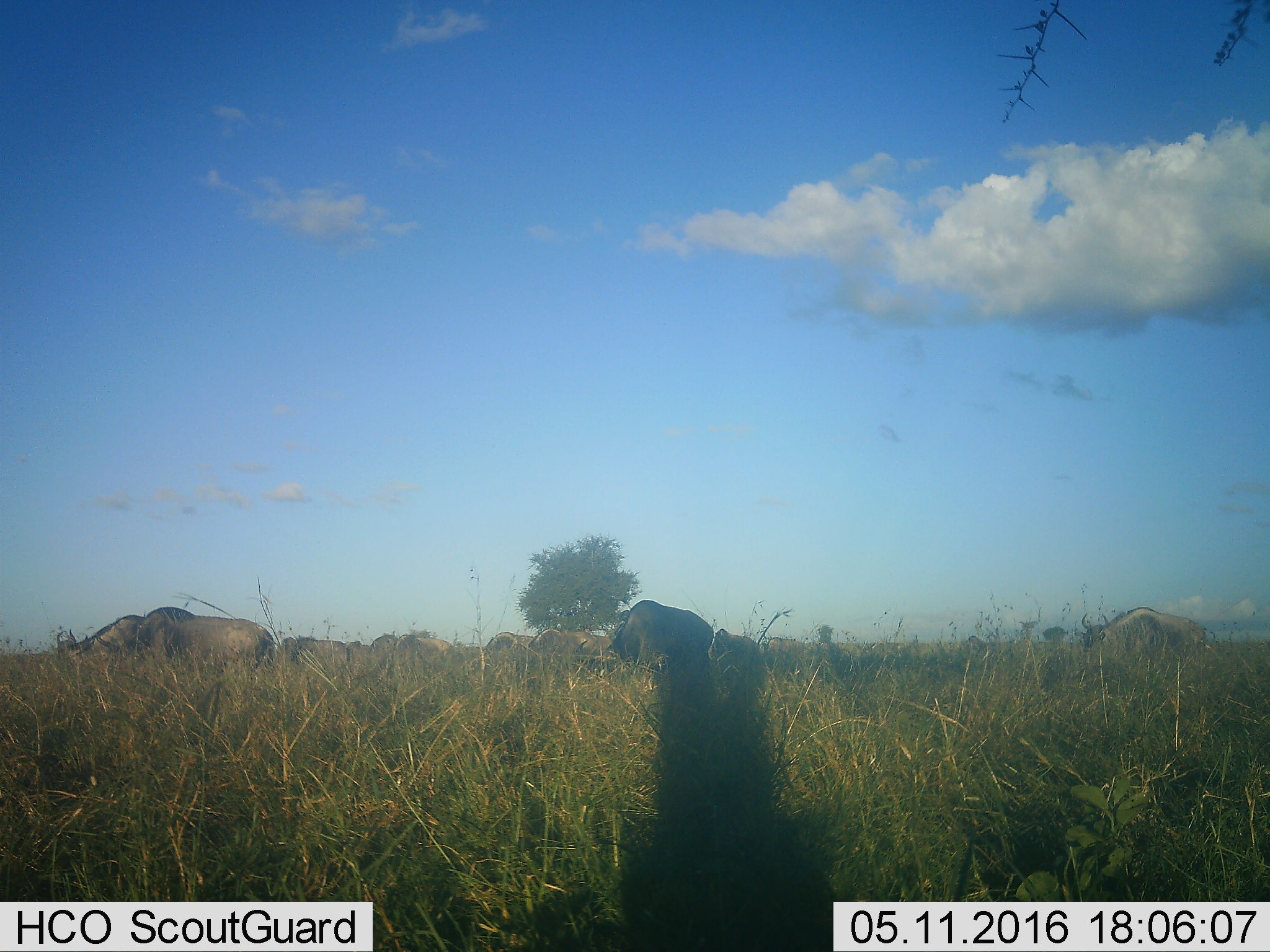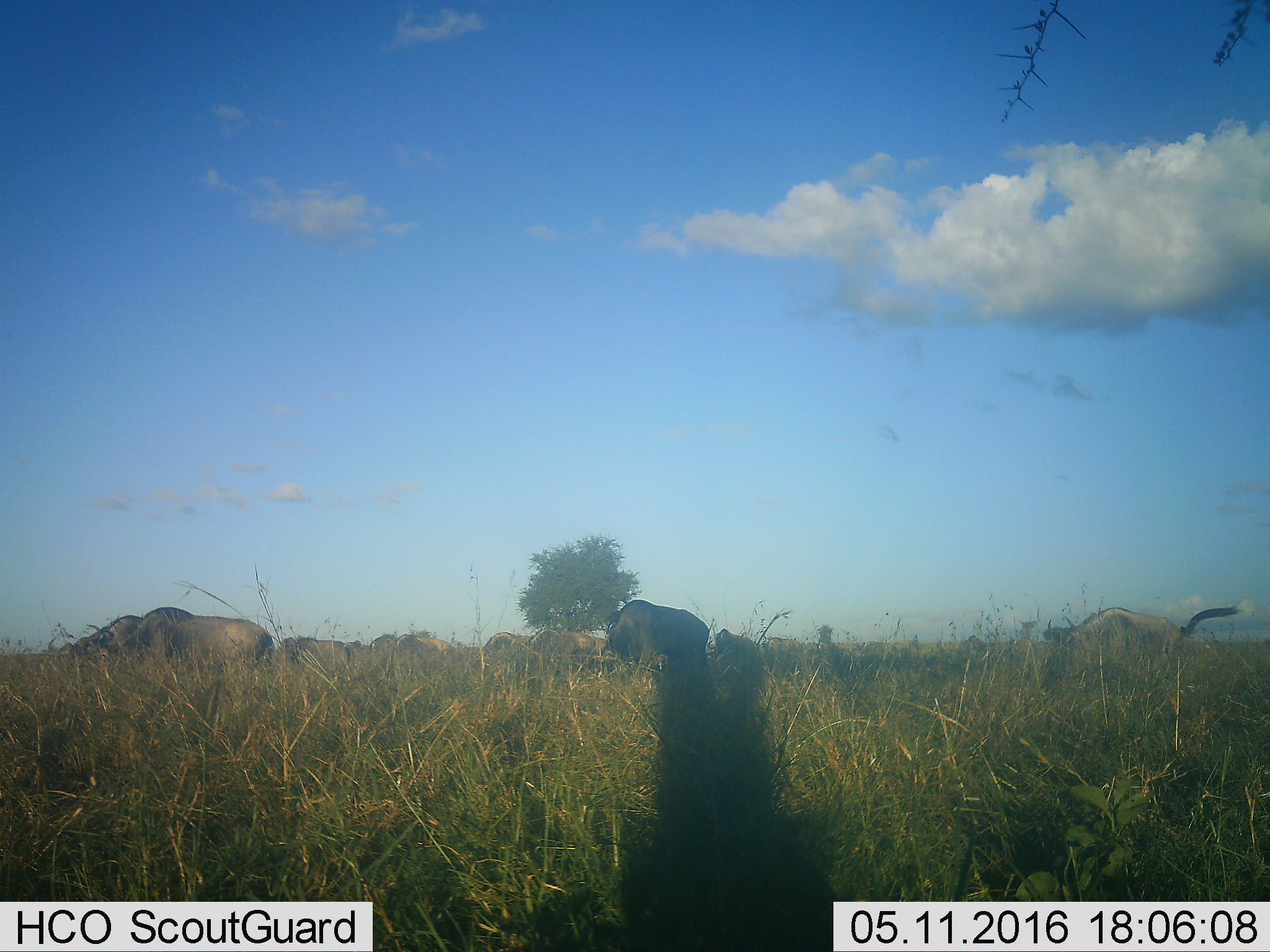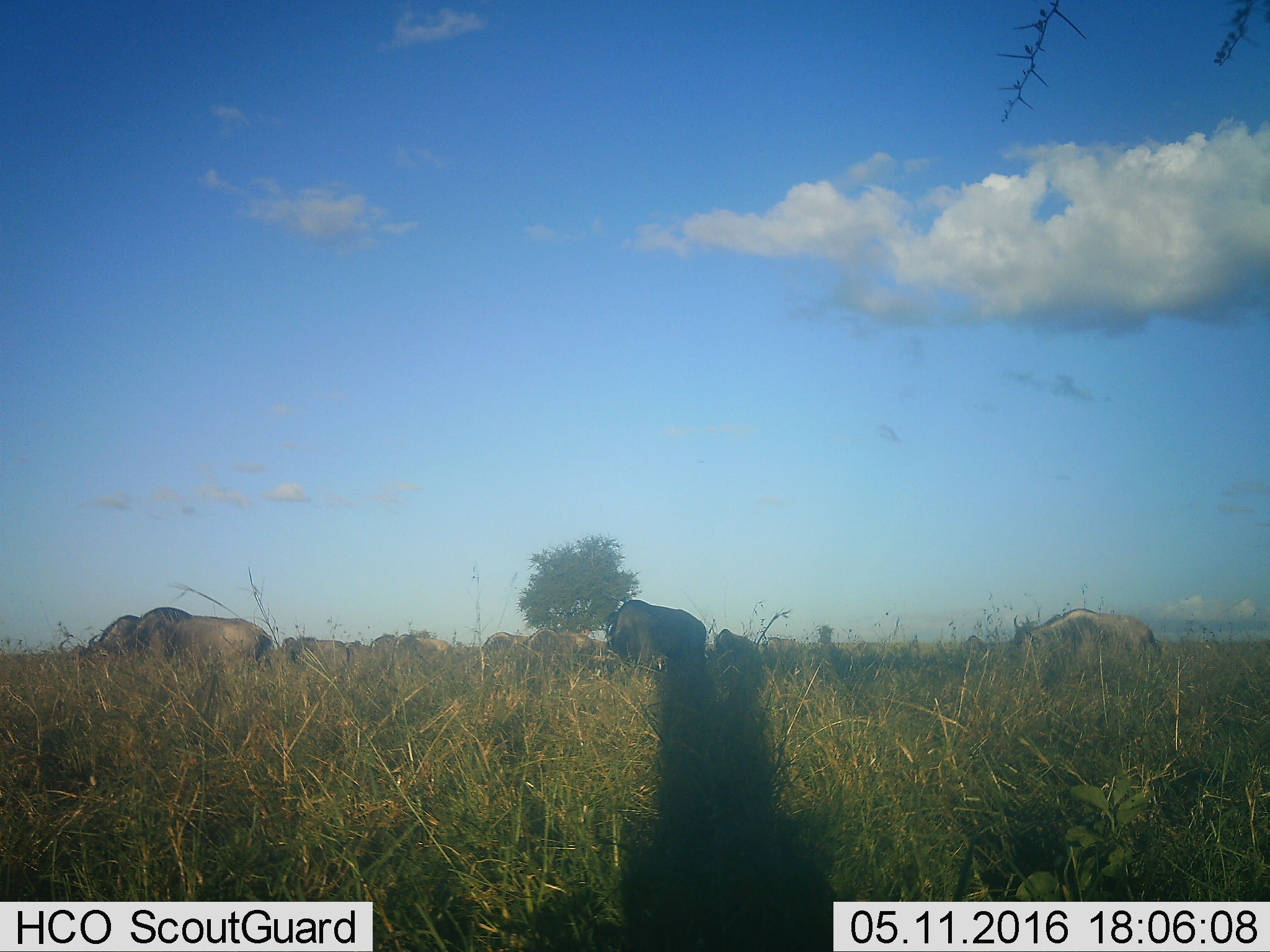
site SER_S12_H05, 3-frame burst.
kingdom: Animalia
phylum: Chordata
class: Mammalia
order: Artiodactyla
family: Bovidae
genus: Connochaetes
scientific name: Connochaetes taurinus taurinus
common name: blue wildebeest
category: wildebeestblue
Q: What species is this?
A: Wildebeestblue (blue wildebeest) (Connochaetes taurinus taurinus).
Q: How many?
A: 11-50.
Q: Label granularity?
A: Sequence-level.